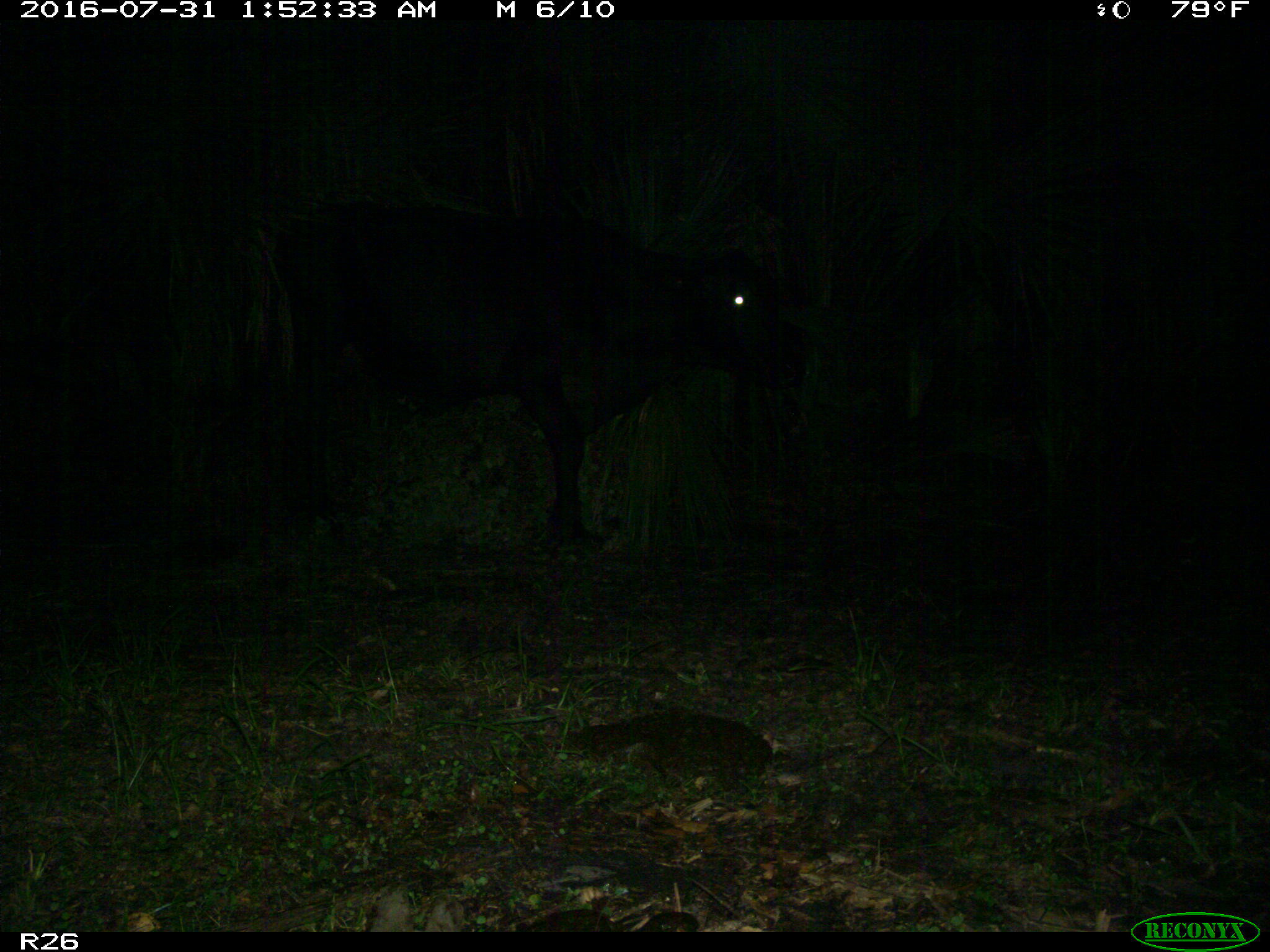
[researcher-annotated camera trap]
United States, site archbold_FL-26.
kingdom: Animalia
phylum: Chordata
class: Mammalia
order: Artiodactyla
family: Bovidae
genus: Bos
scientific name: Bos taurus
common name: domestic cow